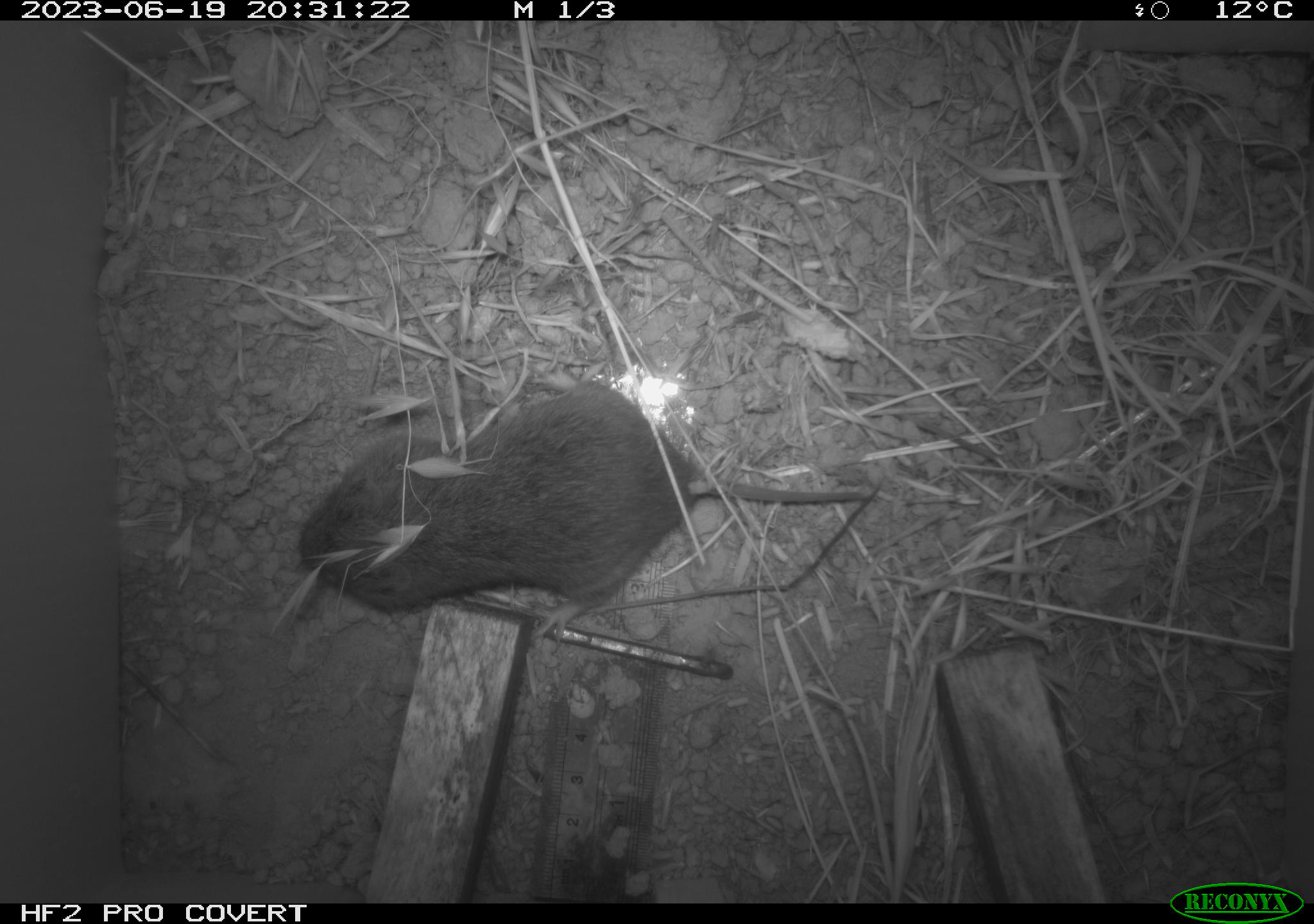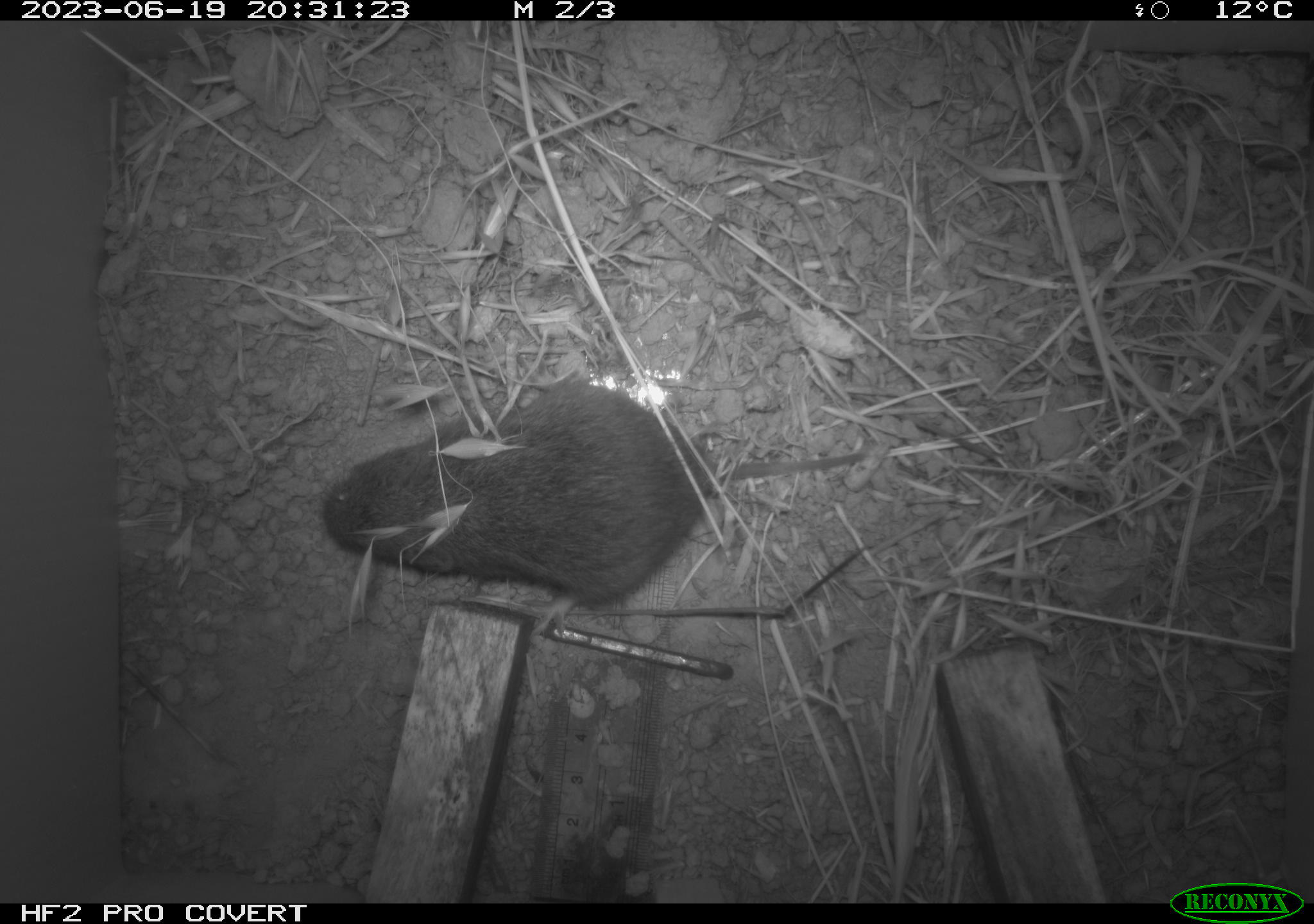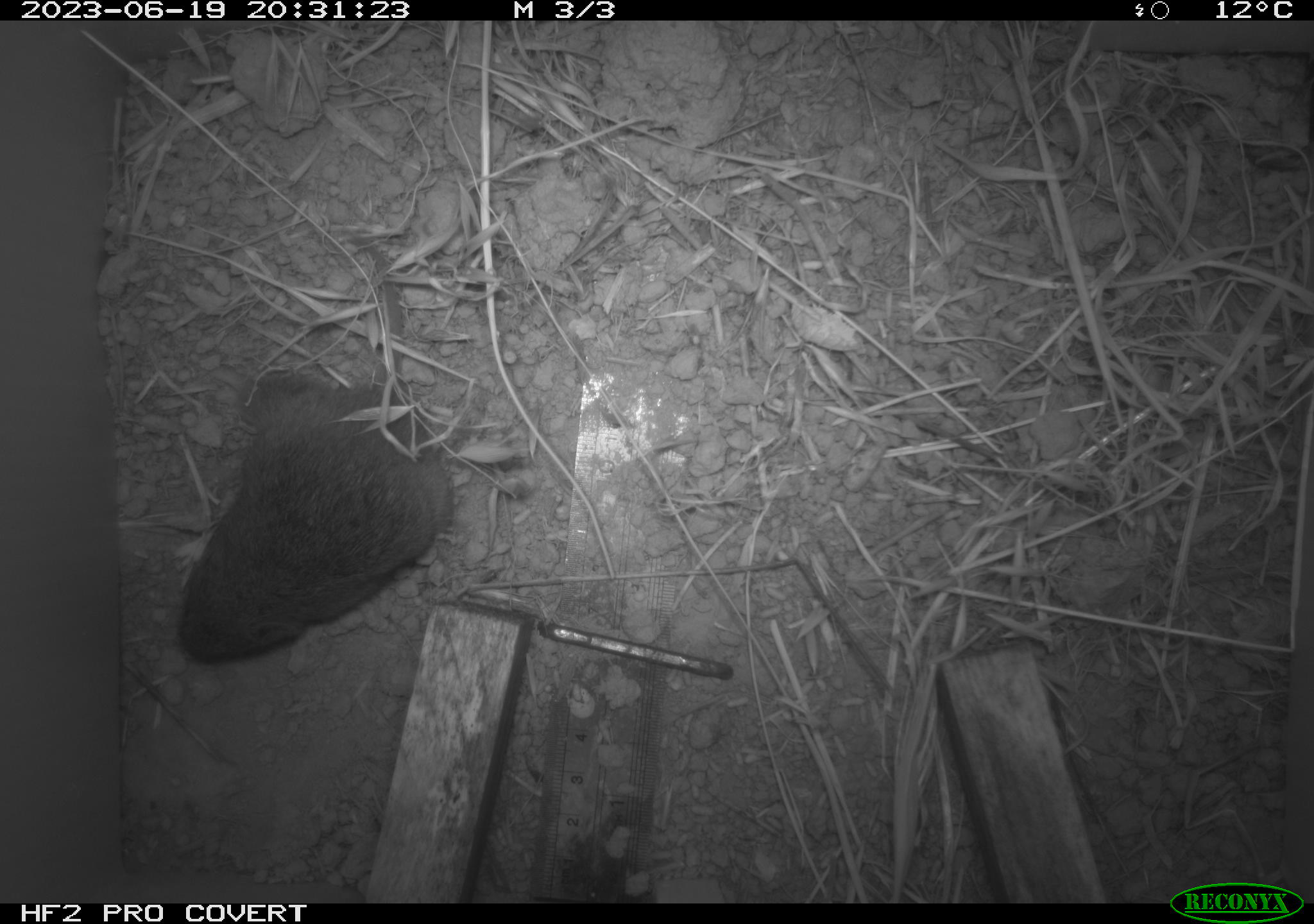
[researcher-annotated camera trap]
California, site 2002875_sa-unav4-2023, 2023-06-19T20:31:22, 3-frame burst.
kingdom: Animalia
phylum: Chordata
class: Mammalia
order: Rodentia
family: Cricetidae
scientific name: Arvicolinae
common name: voles, lemmings, and muskrats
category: arvicolinae subfamily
Arvicolinae subfamily (voles, lemmings, and muskrats) (Arvicolinae).